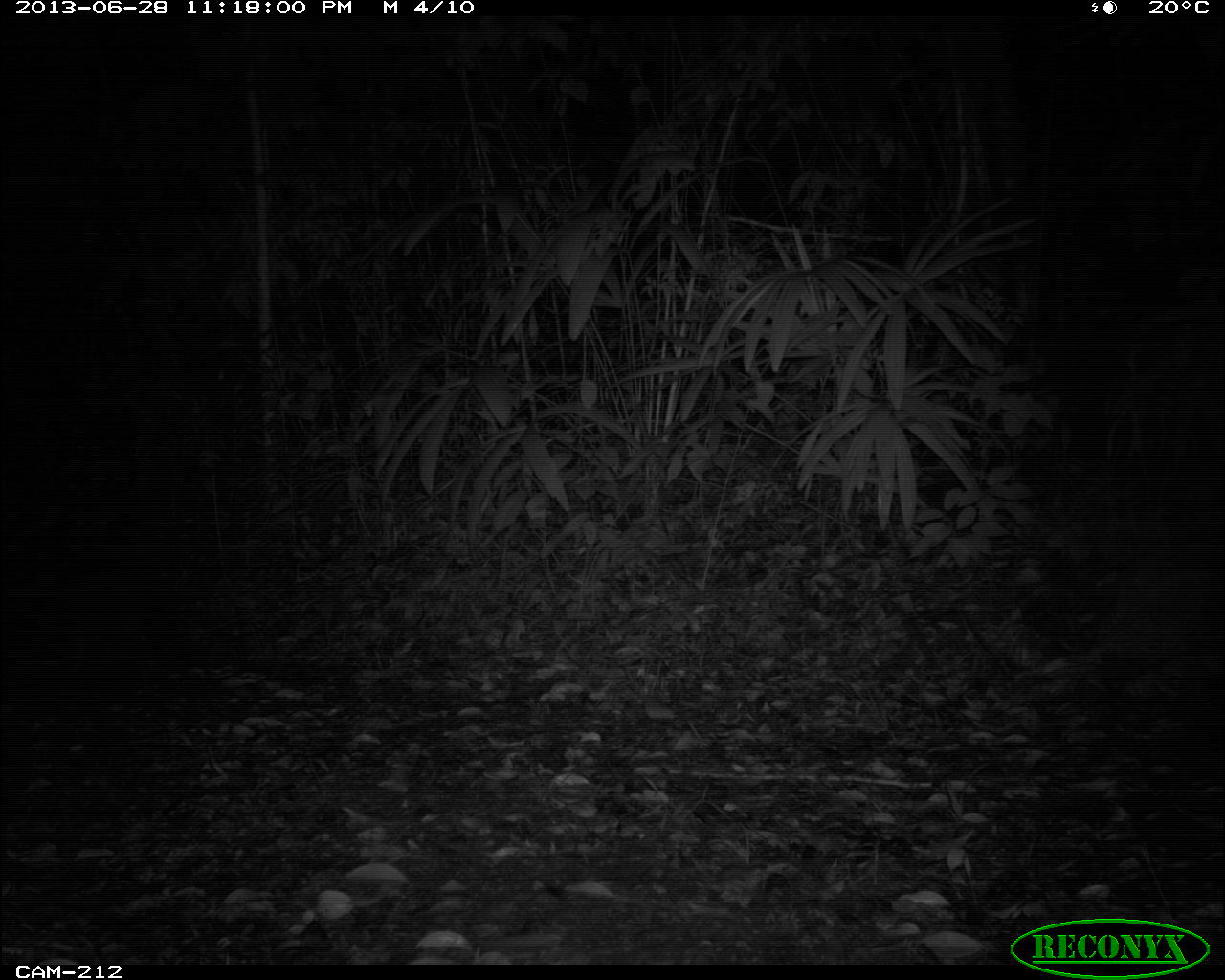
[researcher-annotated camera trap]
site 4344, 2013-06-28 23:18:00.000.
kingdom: Animalia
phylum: Chordata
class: Mammalia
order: Carnivora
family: Procyonidae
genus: Procyon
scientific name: Procyon lotor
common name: common raccoon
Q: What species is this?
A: Procyon lotor (common raccoon).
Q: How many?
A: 1.